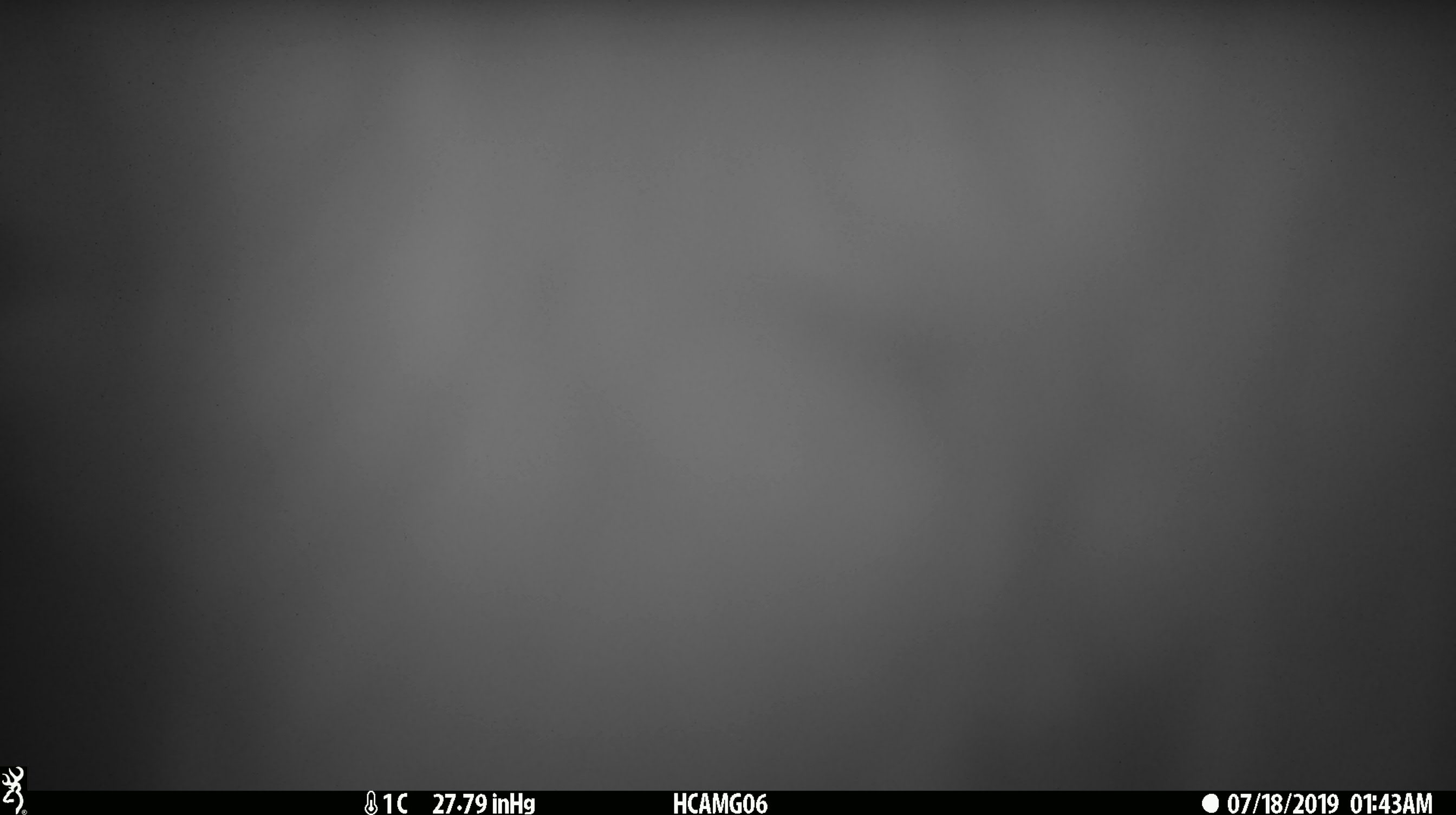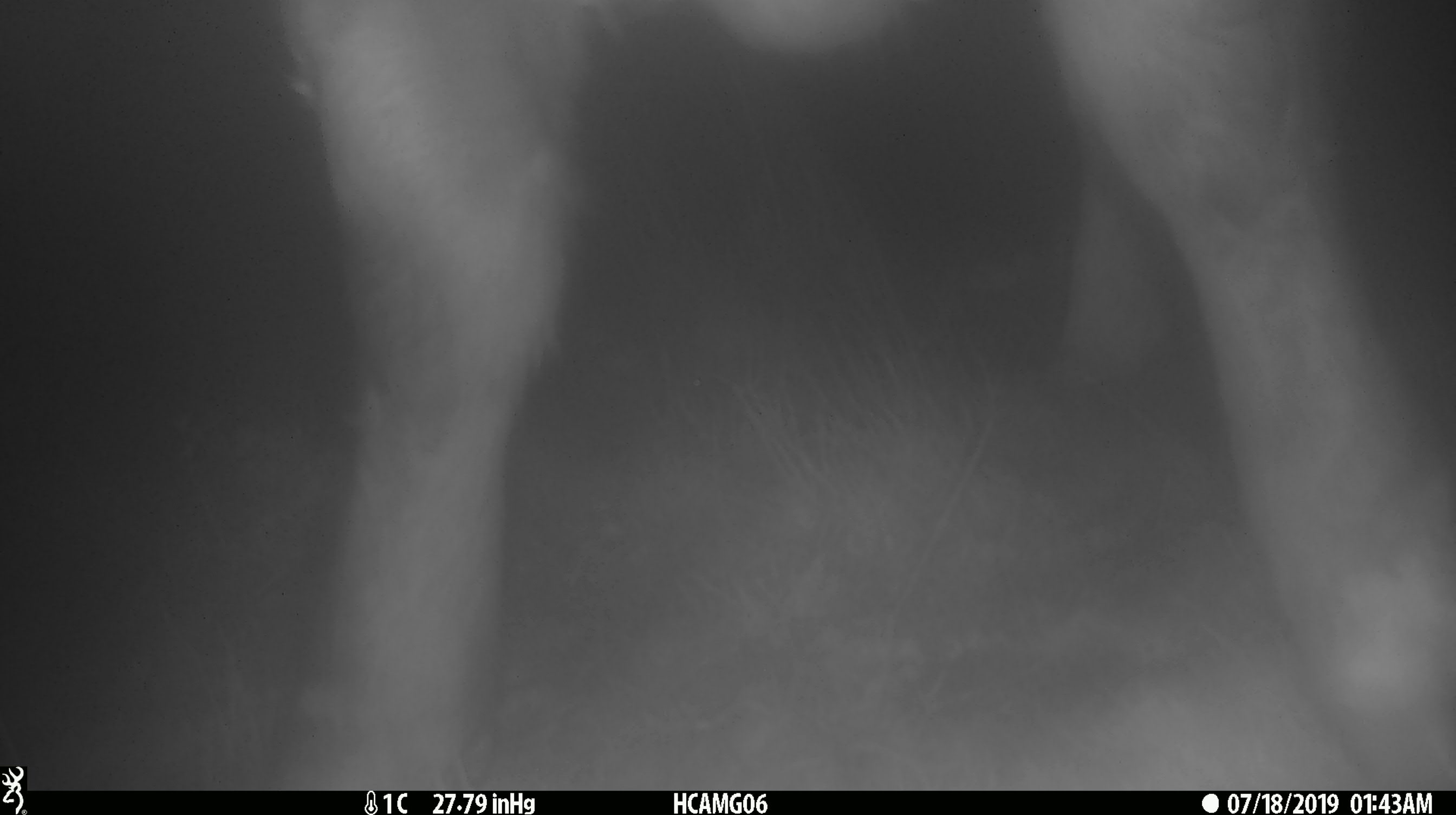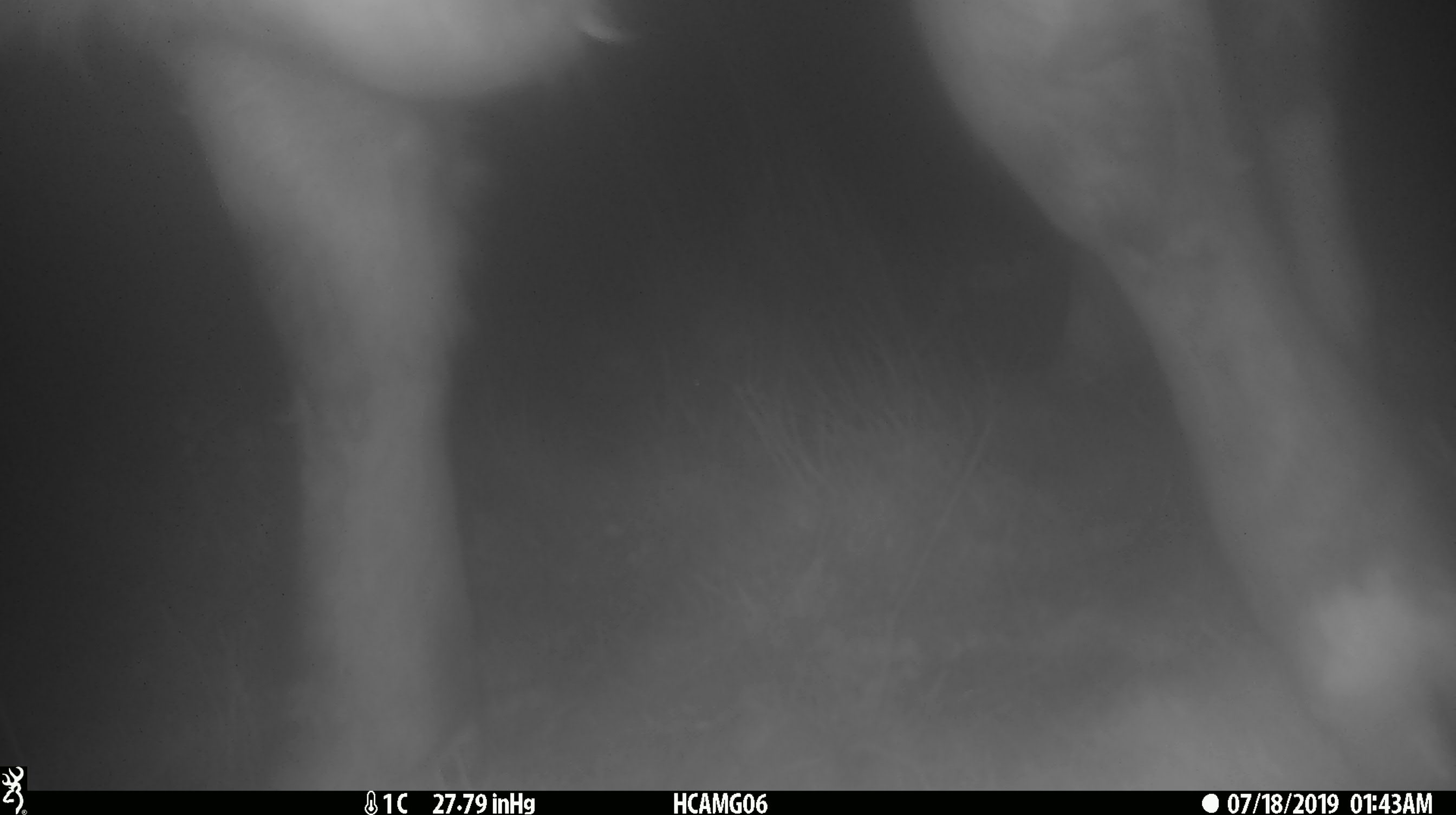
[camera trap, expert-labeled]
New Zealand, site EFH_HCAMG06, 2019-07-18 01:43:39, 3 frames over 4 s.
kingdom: Animalia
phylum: Chordata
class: Mammalia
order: Artiodactyla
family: Bovidae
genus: Bos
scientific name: Bos taurus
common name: domestic cow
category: cow